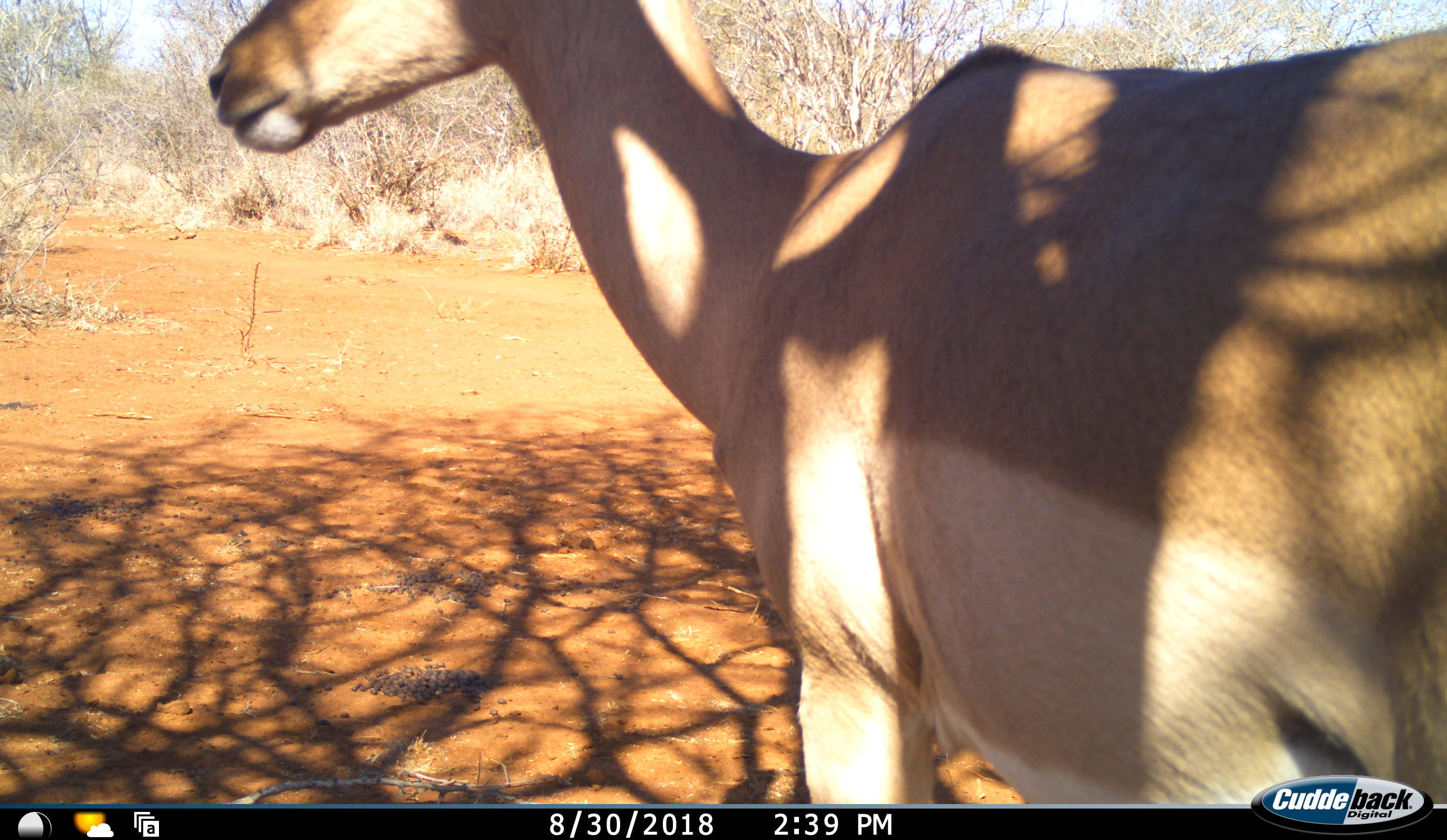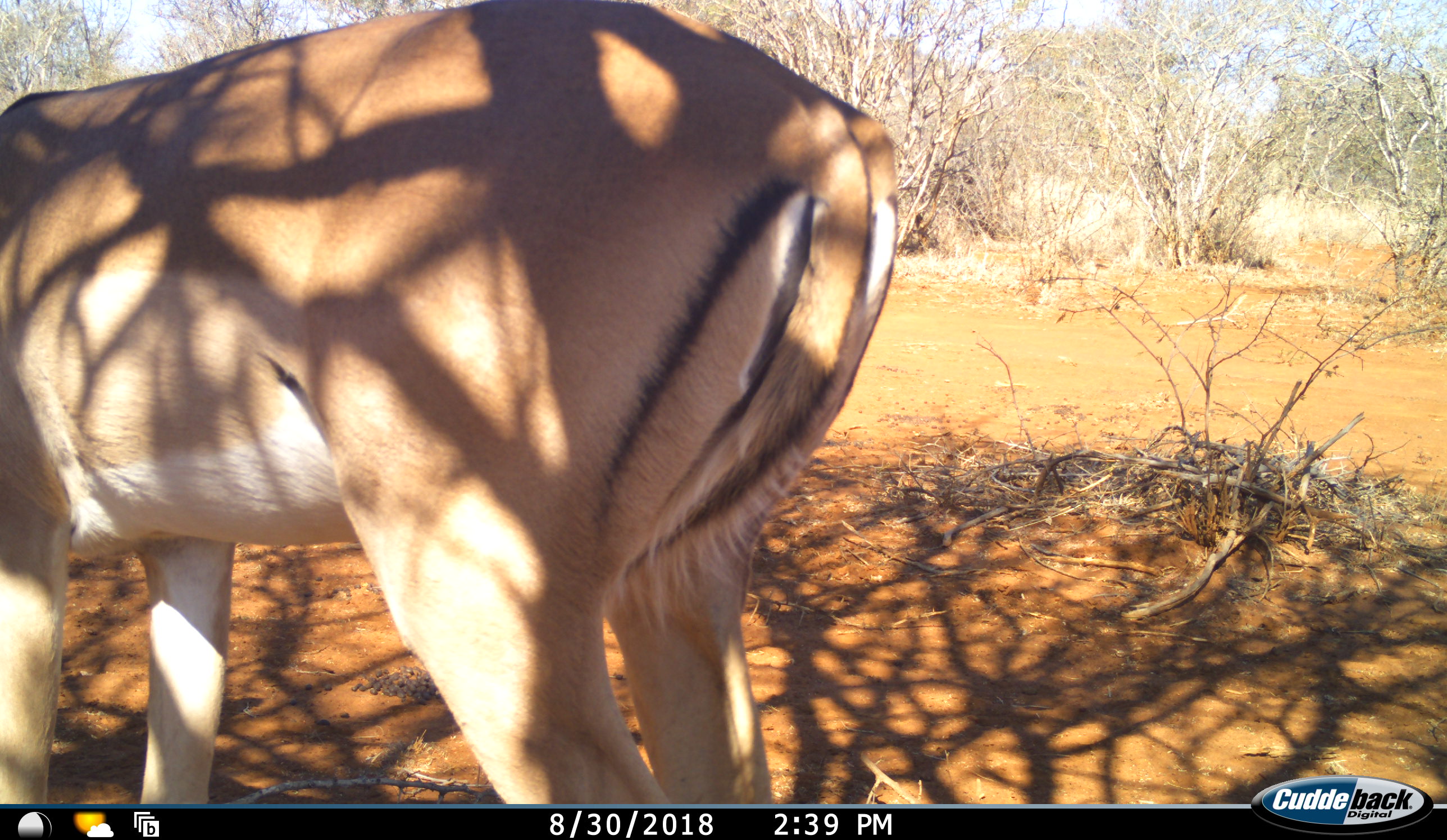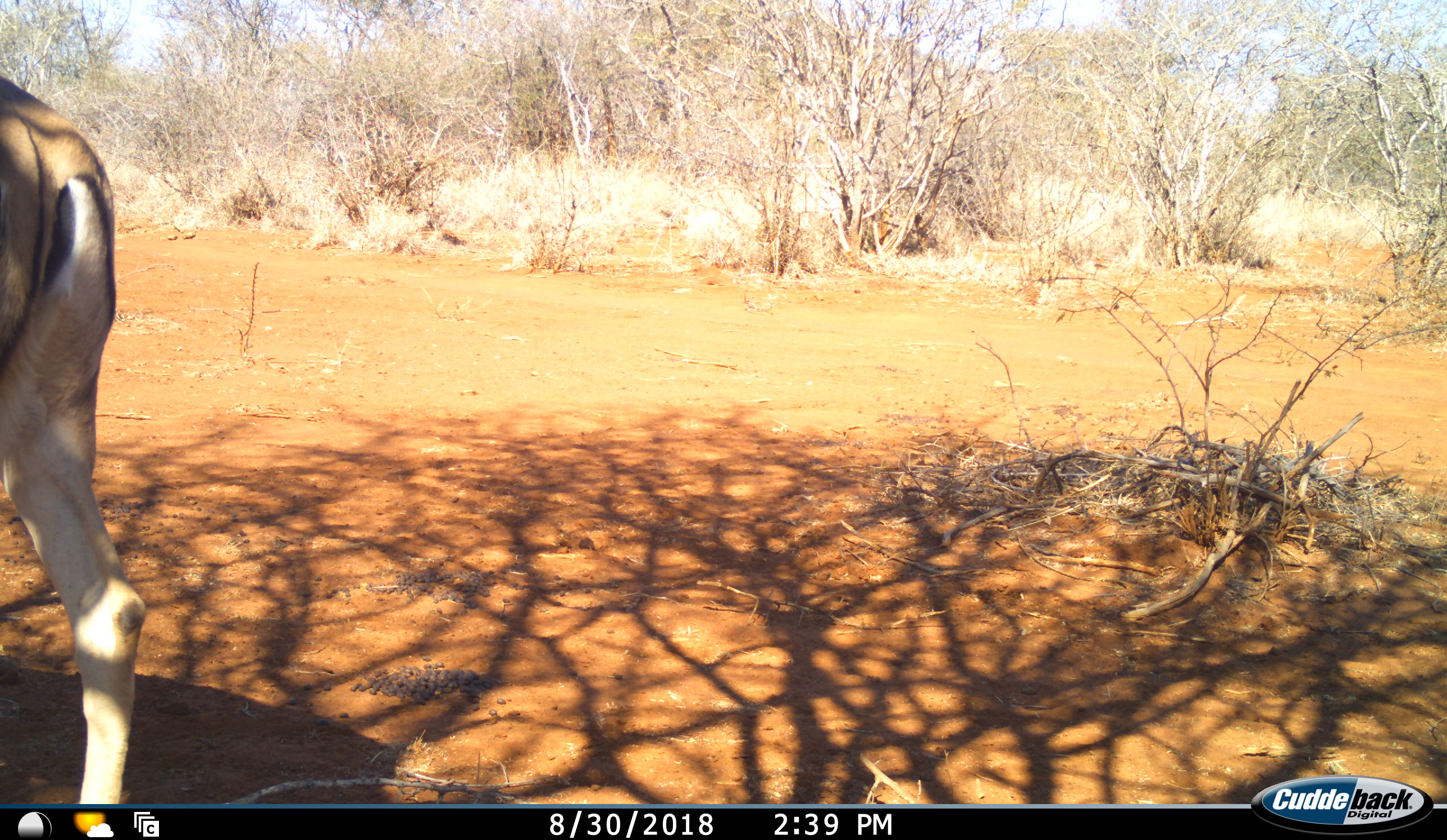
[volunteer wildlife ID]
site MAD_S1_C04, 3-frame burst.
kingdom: Animalia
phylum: Chordata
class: Mammalia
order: Artiodactyla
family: Bovidae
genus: Aepyceros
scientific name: Aepyceros melampus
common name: impala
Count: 1.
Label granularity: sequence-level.